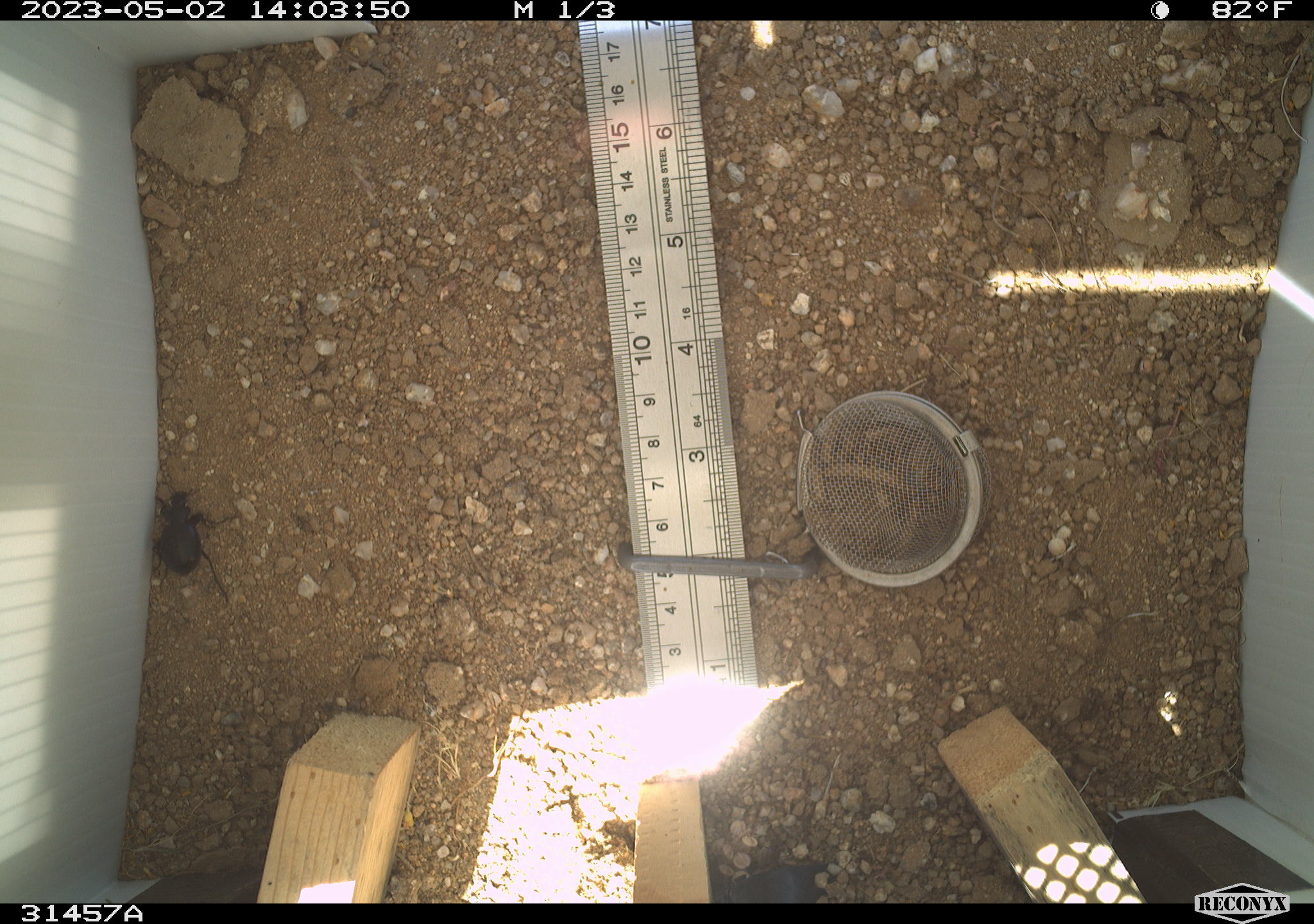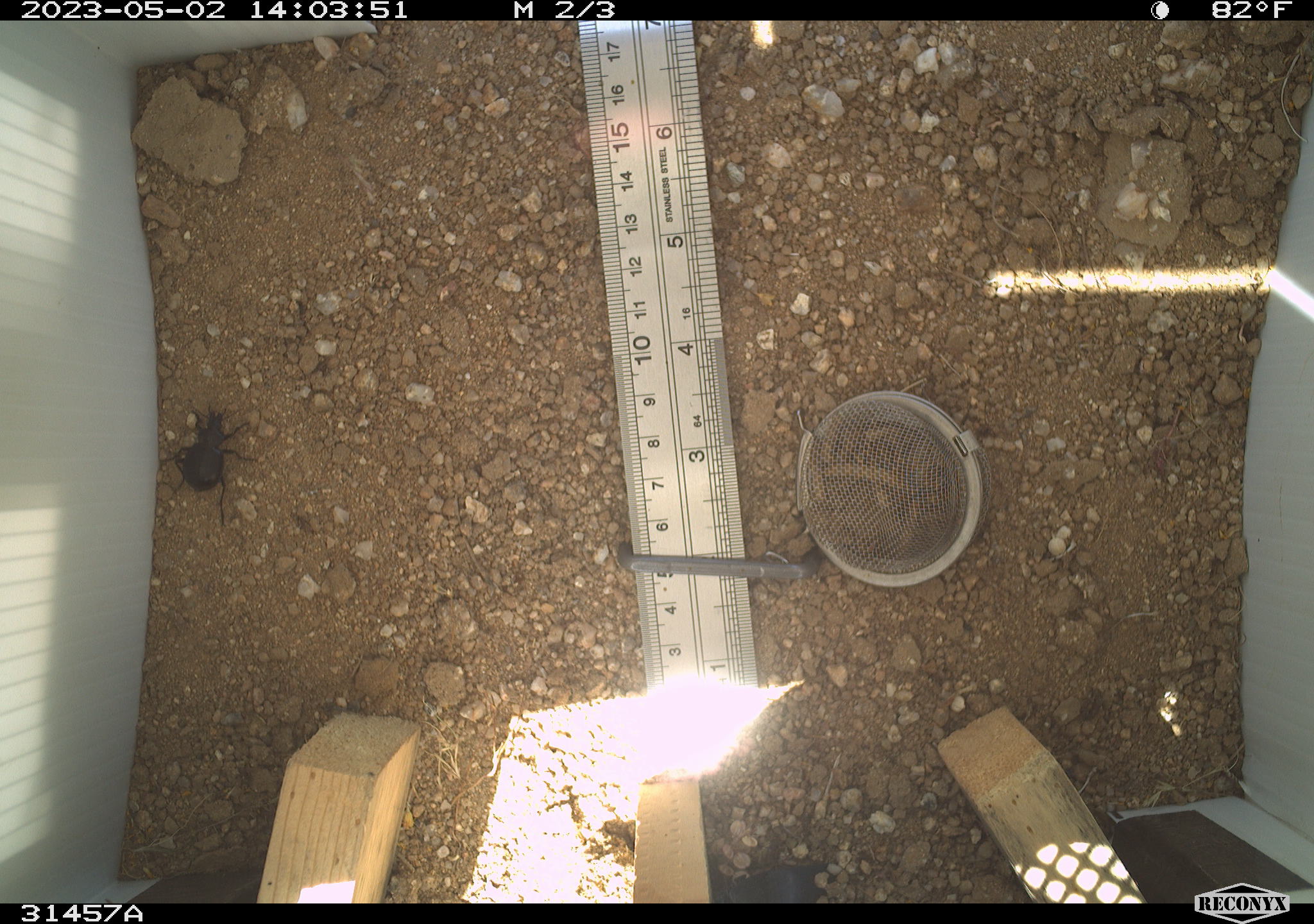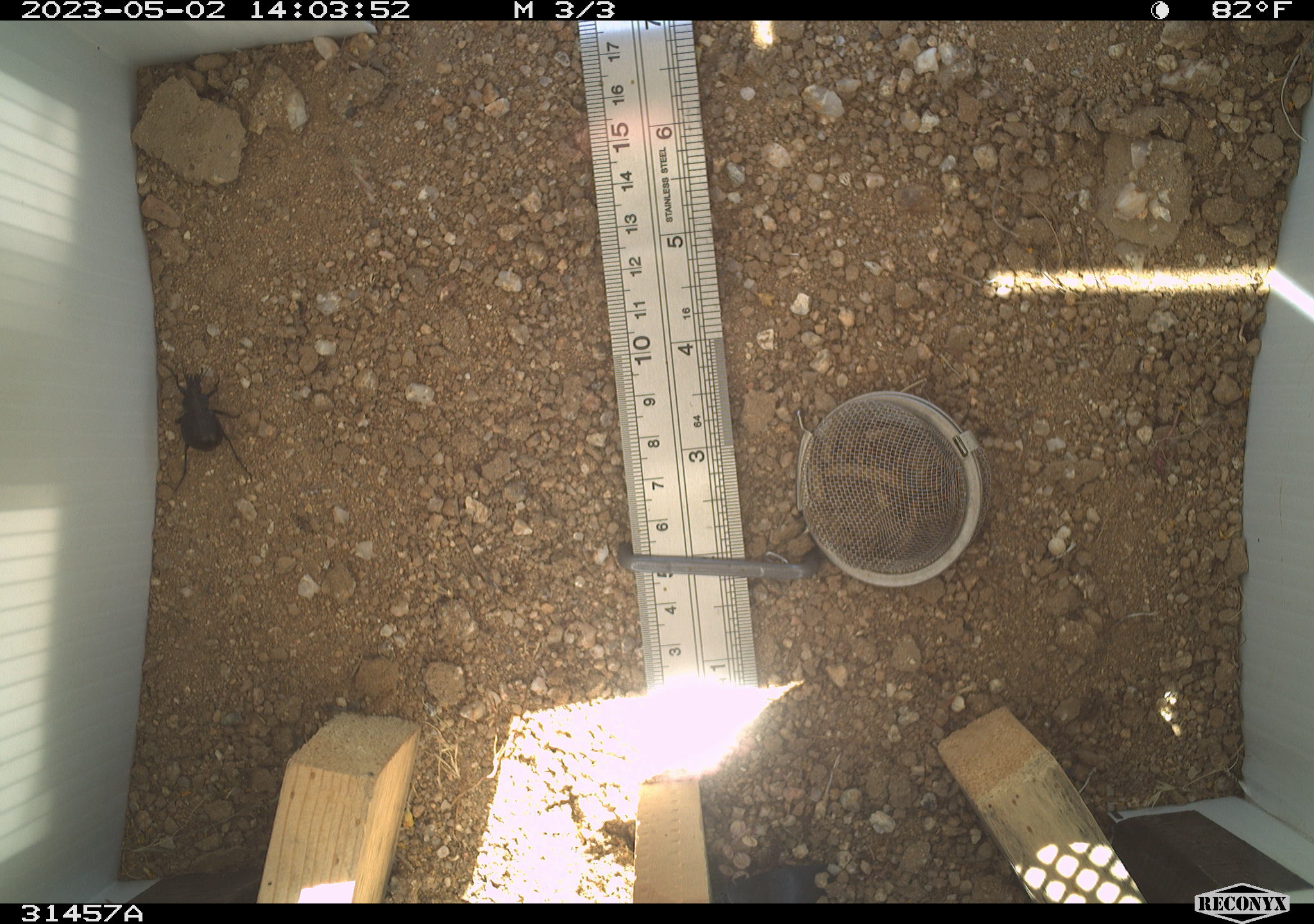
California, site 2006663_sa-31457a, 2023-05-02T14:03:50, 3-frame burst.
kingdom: Animalia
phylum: Arthropoda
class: Insecta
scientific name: Insecta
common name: insect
Insect (Insecta).